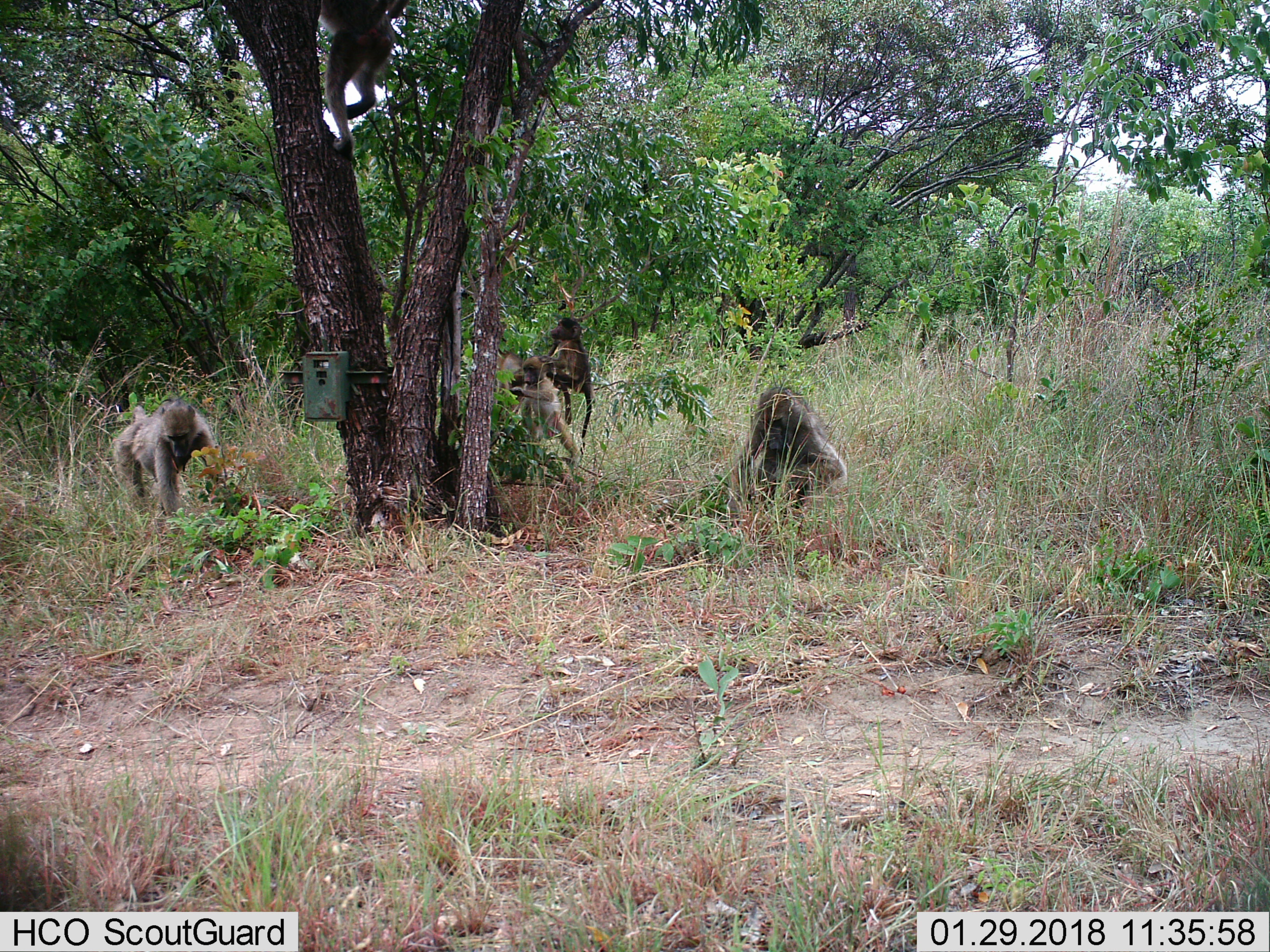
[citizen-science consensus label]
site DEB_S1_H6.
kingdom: Animalia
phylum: Chordata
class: Mammalia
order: Primates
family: Cercopithecidae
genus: Papio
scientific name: Papio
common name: baboon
Baboon (Papio), count 5. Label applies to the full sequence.